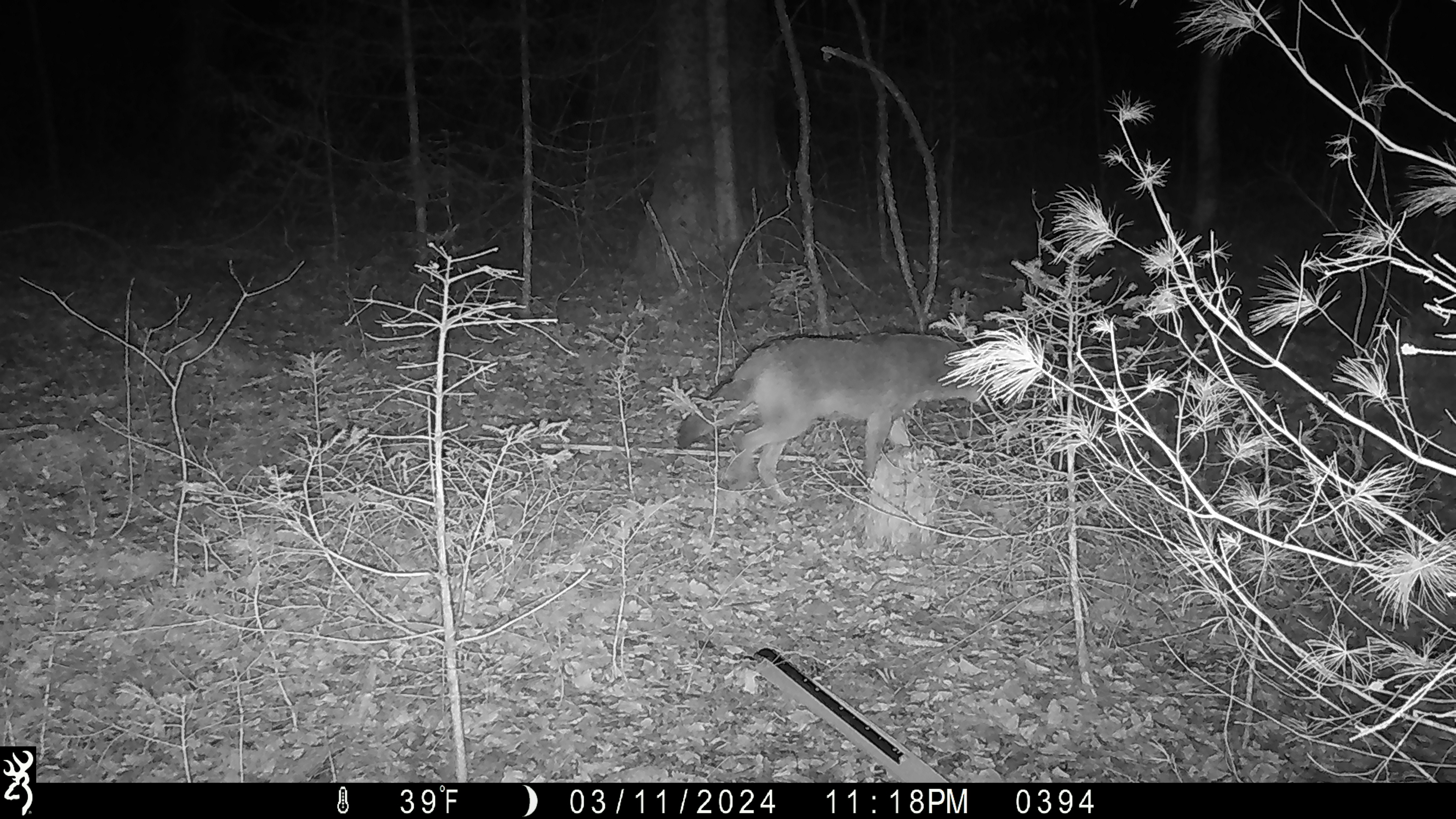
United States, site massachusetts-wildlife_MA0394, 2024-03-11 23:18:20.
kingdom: Animalia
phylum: Chordata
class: Mammalia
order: Carnivora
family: Canidae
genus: Canis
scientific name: Canis latrans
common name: coyote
Coyote (Canis latrans).